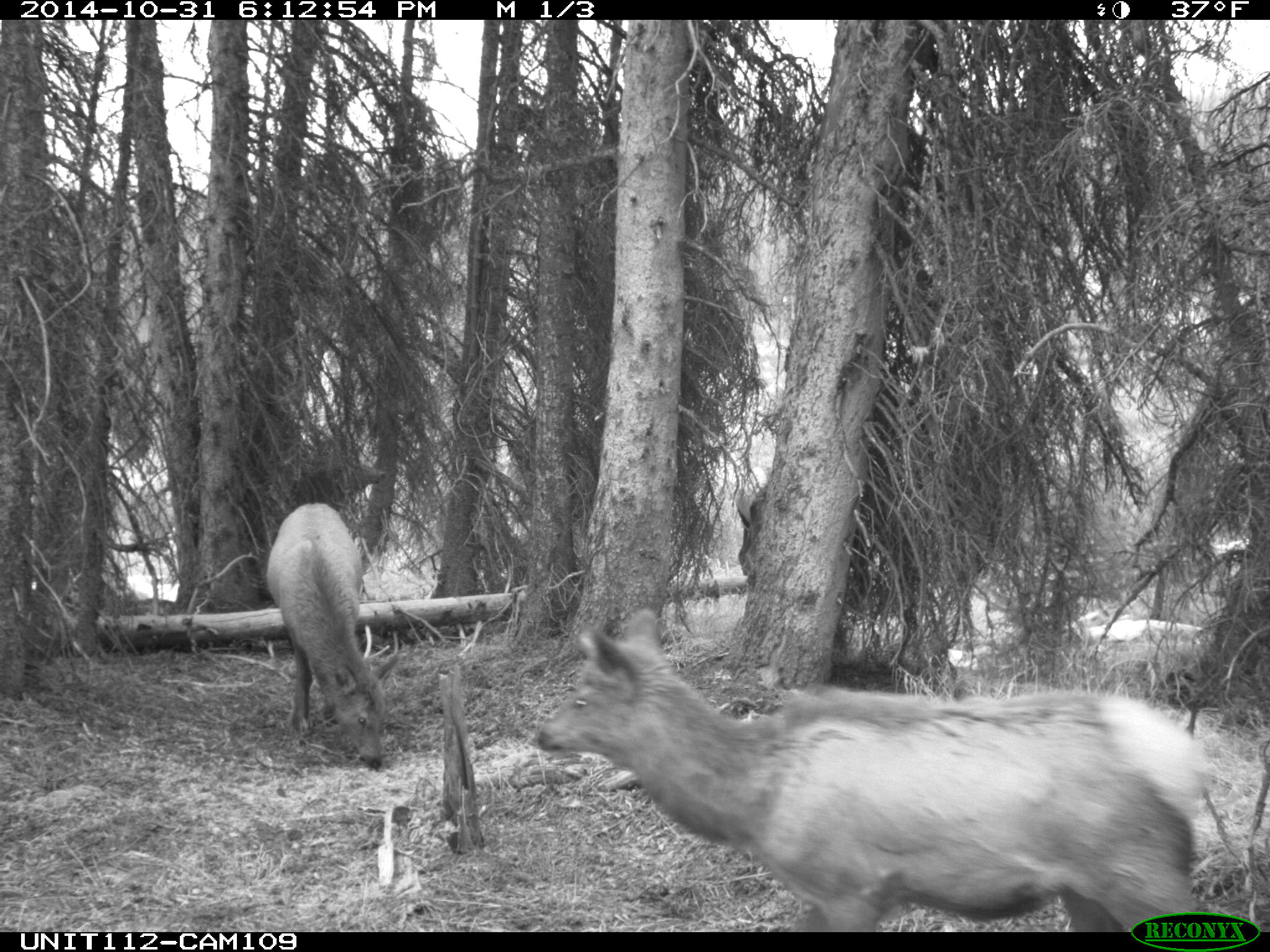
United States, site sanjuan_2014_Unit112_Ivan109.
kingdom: Animalia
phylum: Chordata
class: Mammalia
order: Artiodactyla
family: Cervidae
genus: Cervus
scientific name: Cervus elaphus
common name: red deer